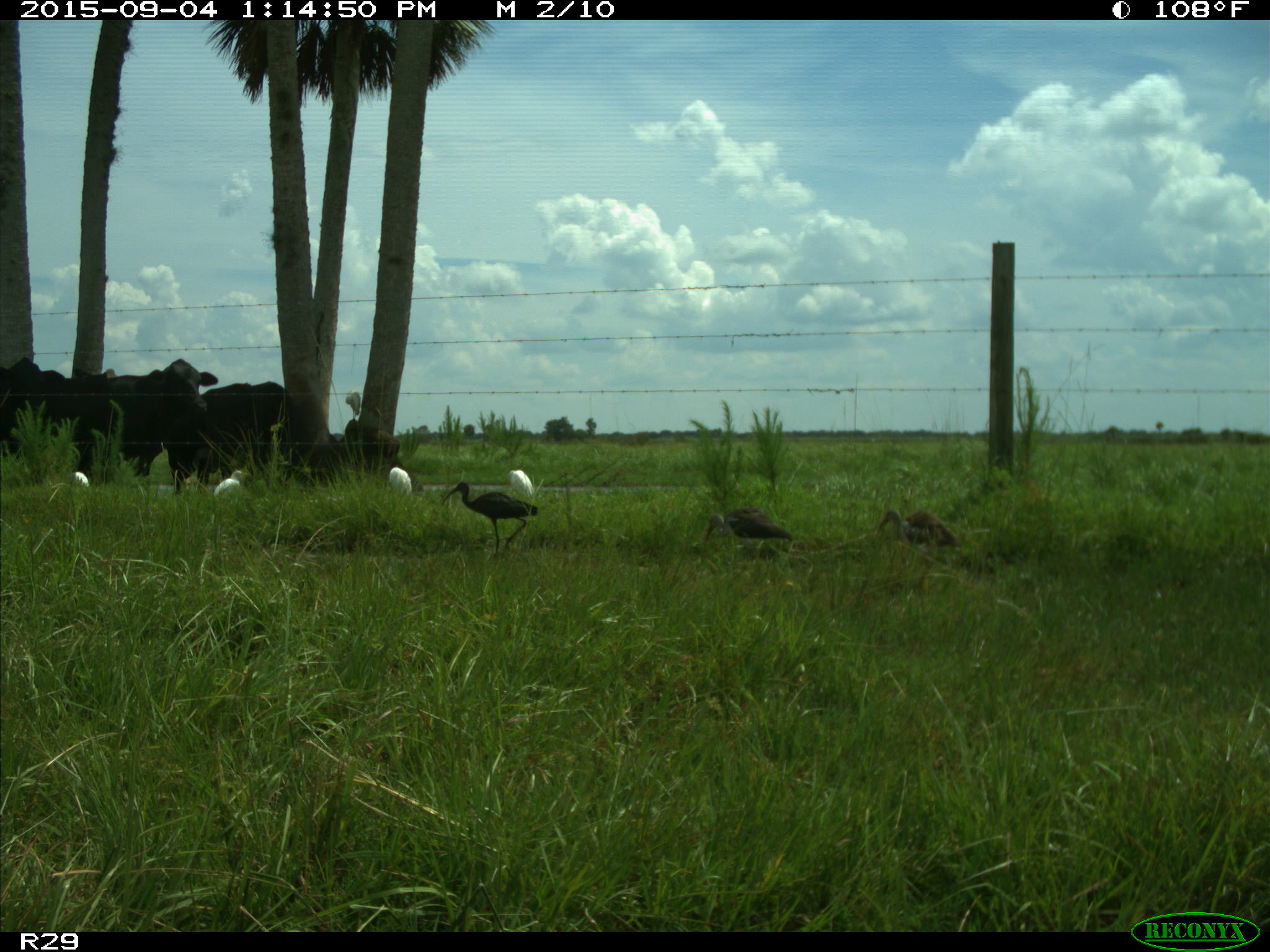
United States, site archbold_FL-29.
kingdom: Animalia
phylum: Chordata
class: Mammalia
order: Artiodactyla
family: Bovidae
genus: Bos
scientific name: Bos taurus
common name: domestic cow